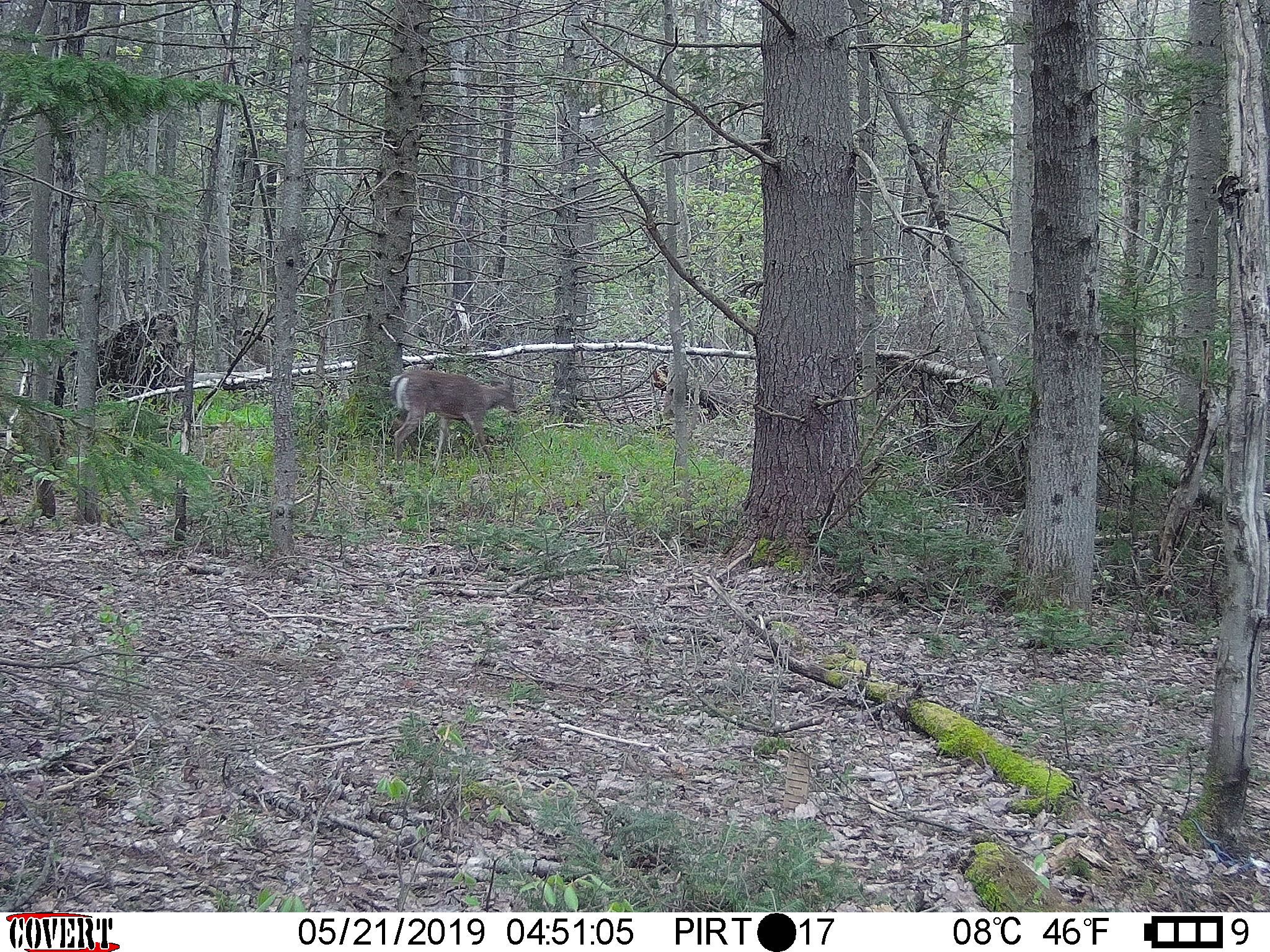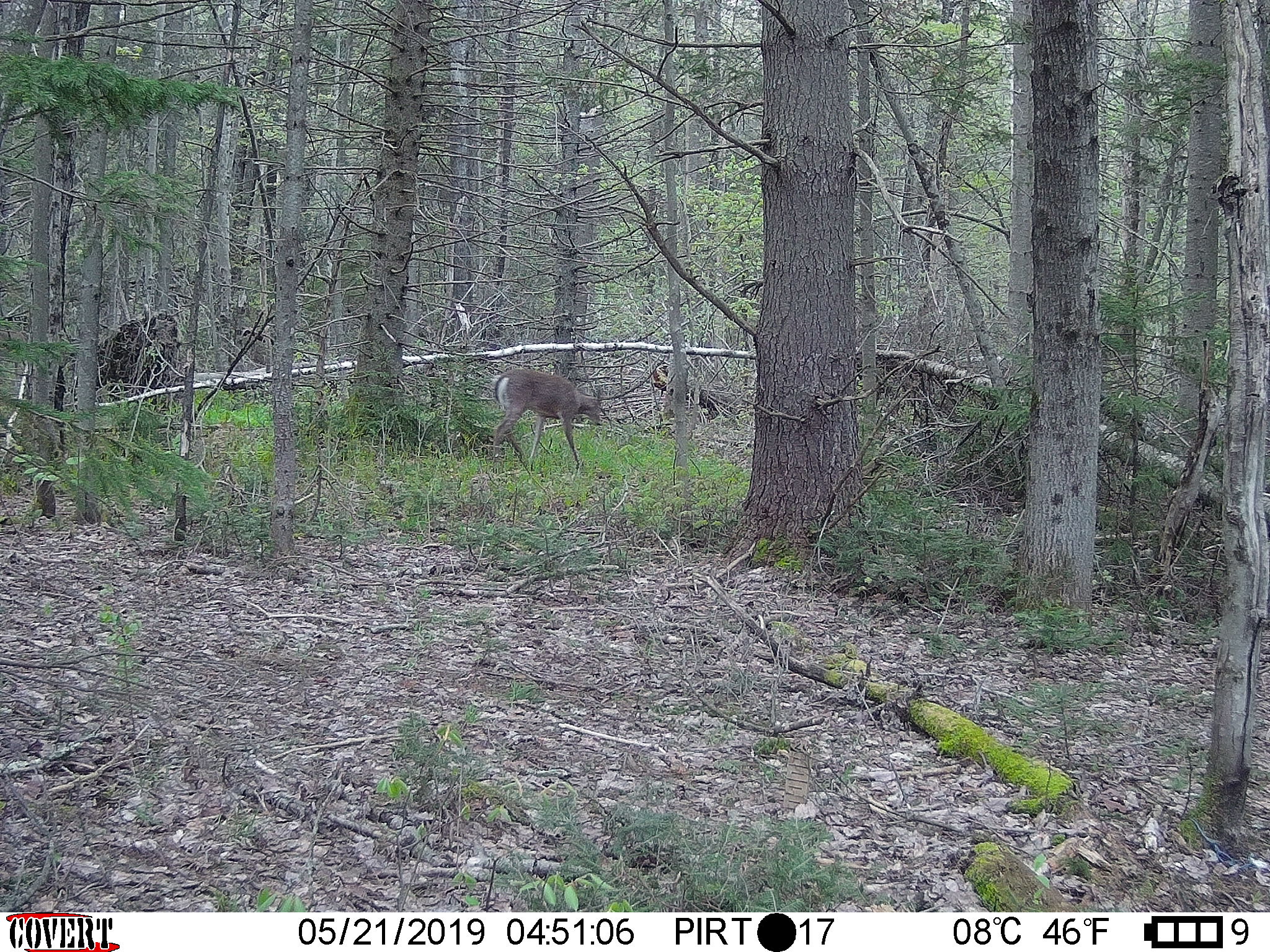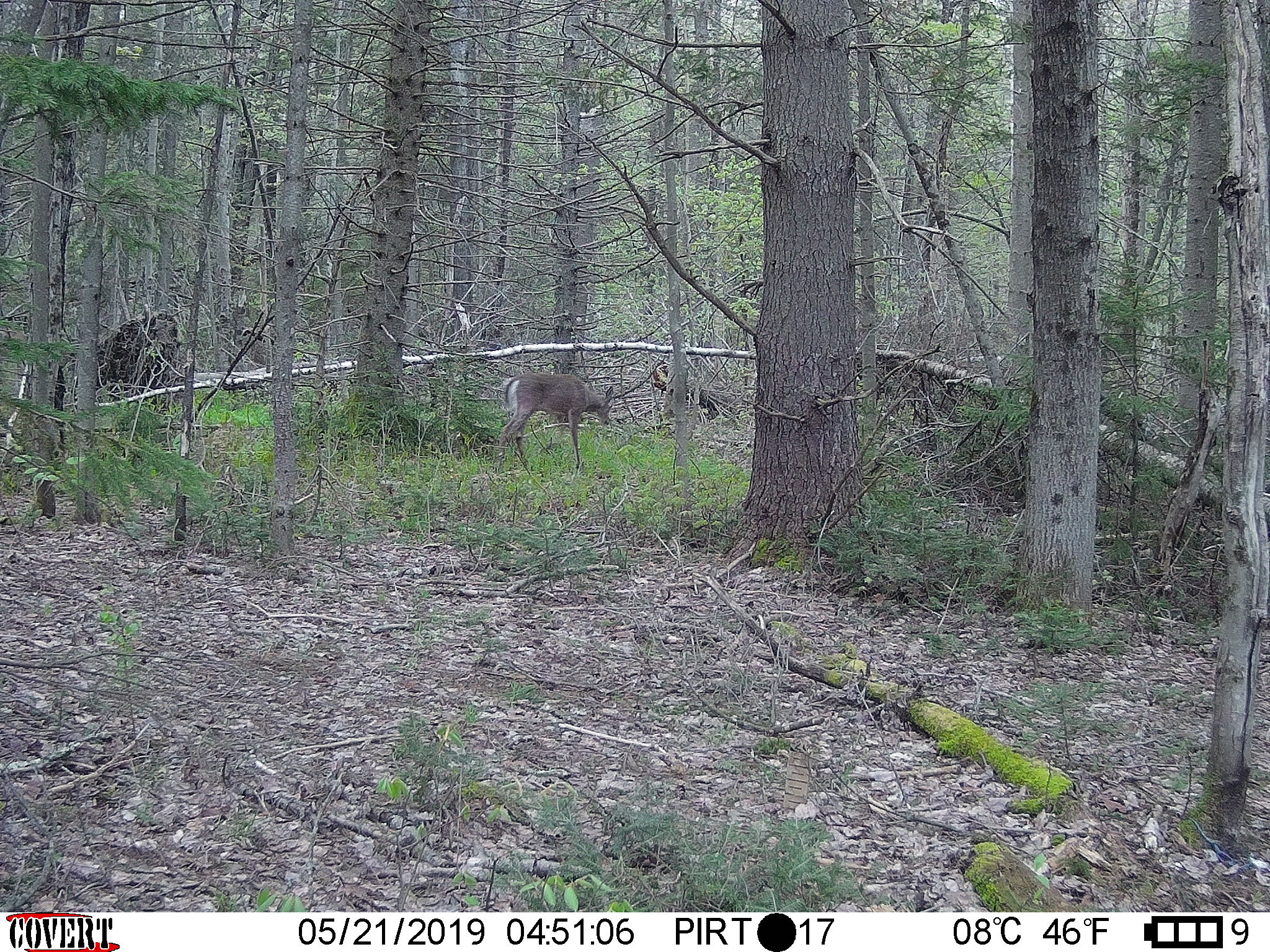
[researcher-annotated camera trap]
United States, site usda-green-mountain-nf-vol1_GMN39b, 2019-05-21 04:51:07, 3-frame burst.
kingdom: Animalia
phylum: Chordata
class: Mammalia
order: Artiodactyla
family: Cervidae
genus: Odocoileus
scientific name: Odocoileus virginianus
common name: white-tailed deer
White-tailed deer (Odocoileus virginianus).